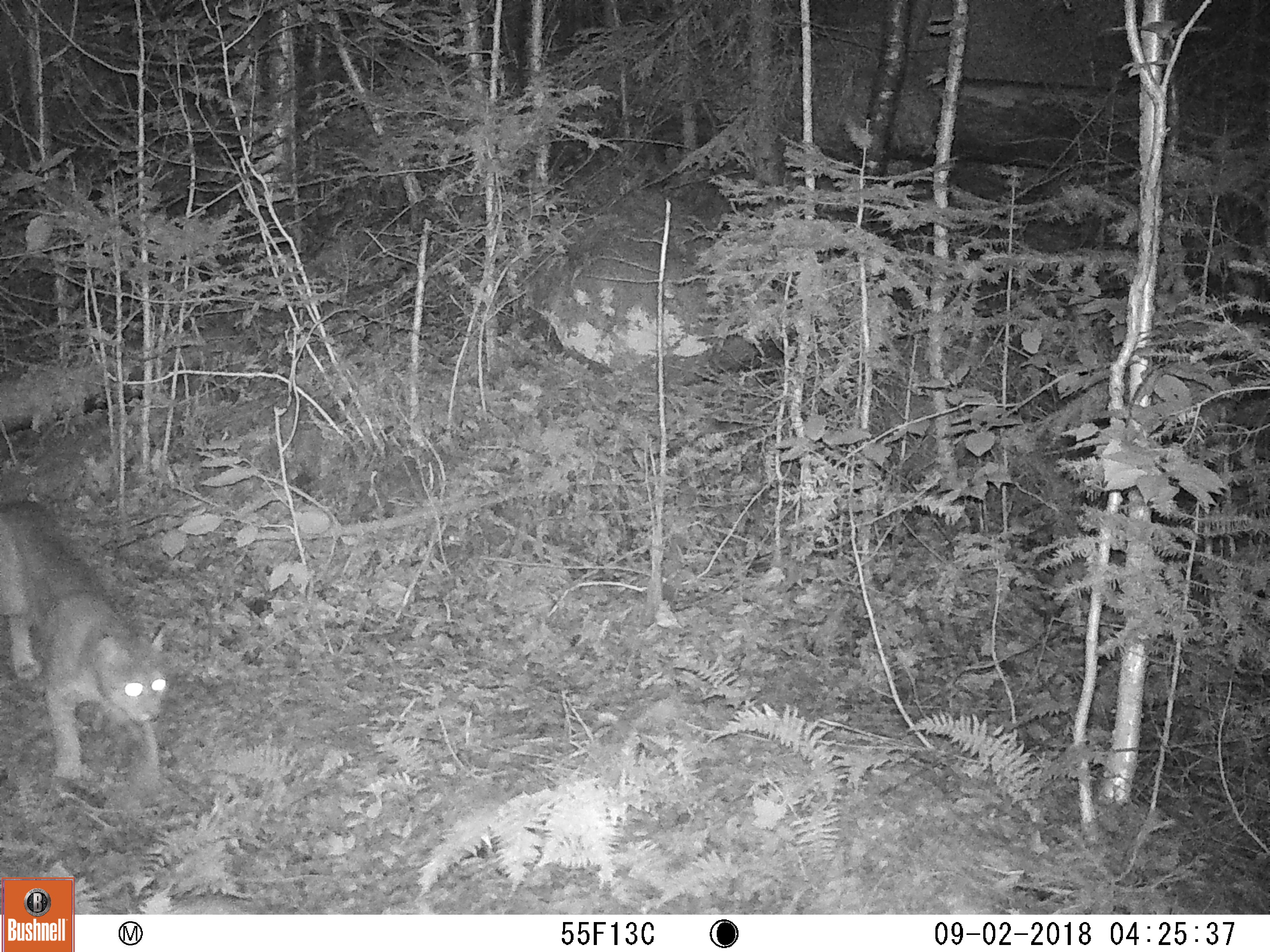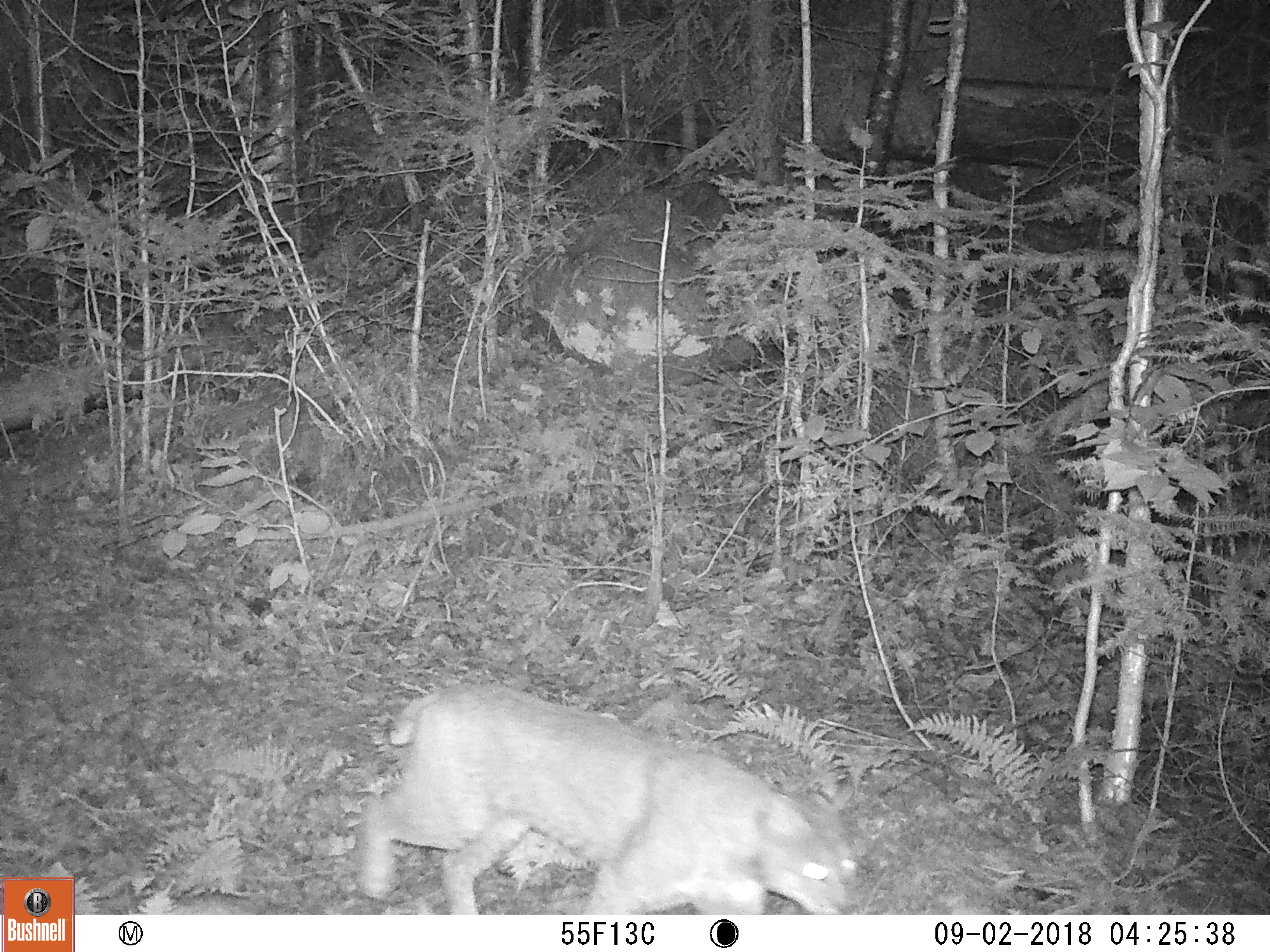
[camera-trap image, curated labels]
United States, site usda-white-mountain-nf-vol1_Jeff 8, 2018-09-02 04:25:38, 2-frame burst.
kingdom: Animalia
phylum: Chordata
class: Mammalia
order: Carnivora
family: Felidae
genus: Lynx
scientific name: Lynx rufus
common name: bobcat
Bobcat (Lynx rufus).